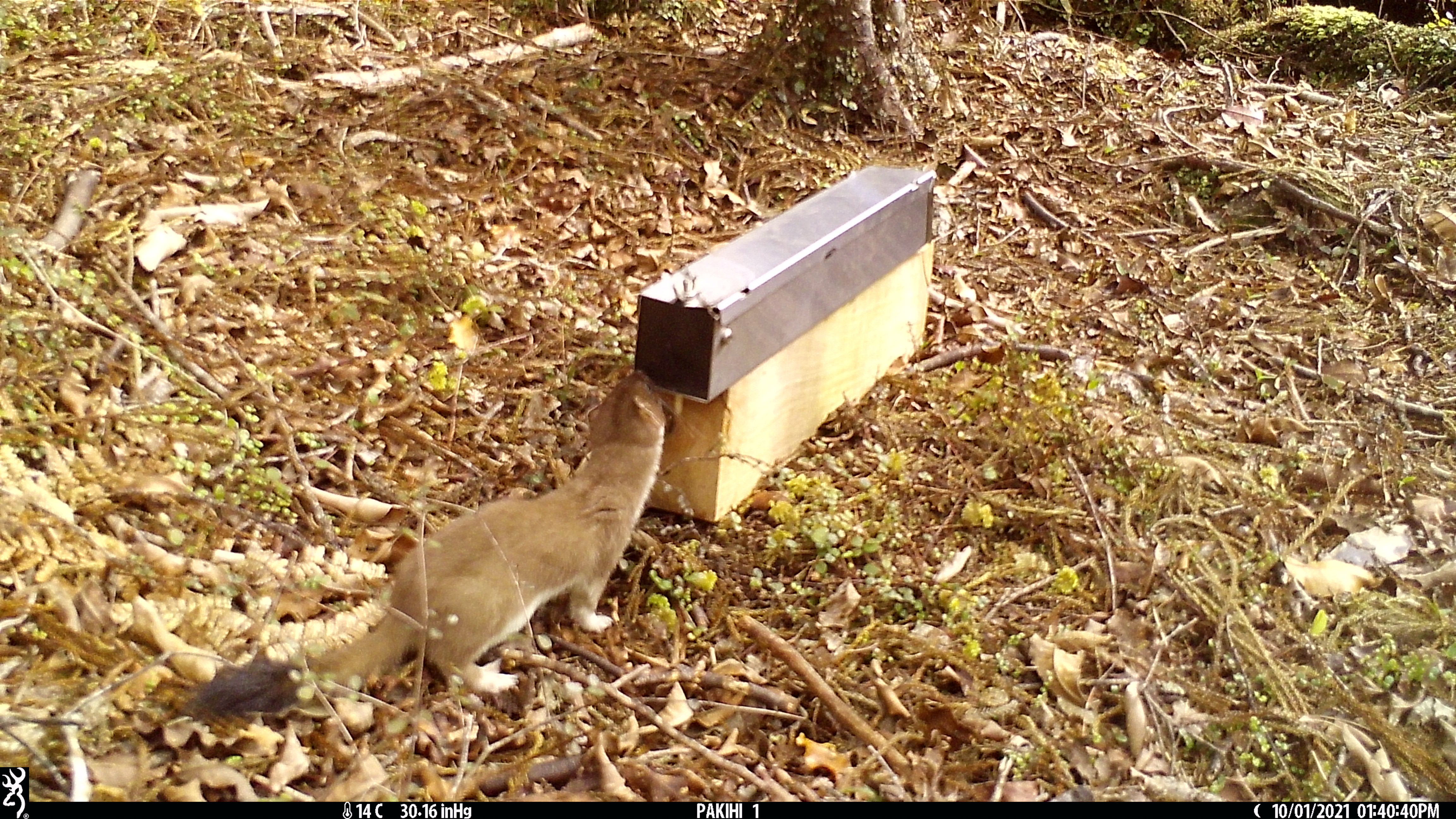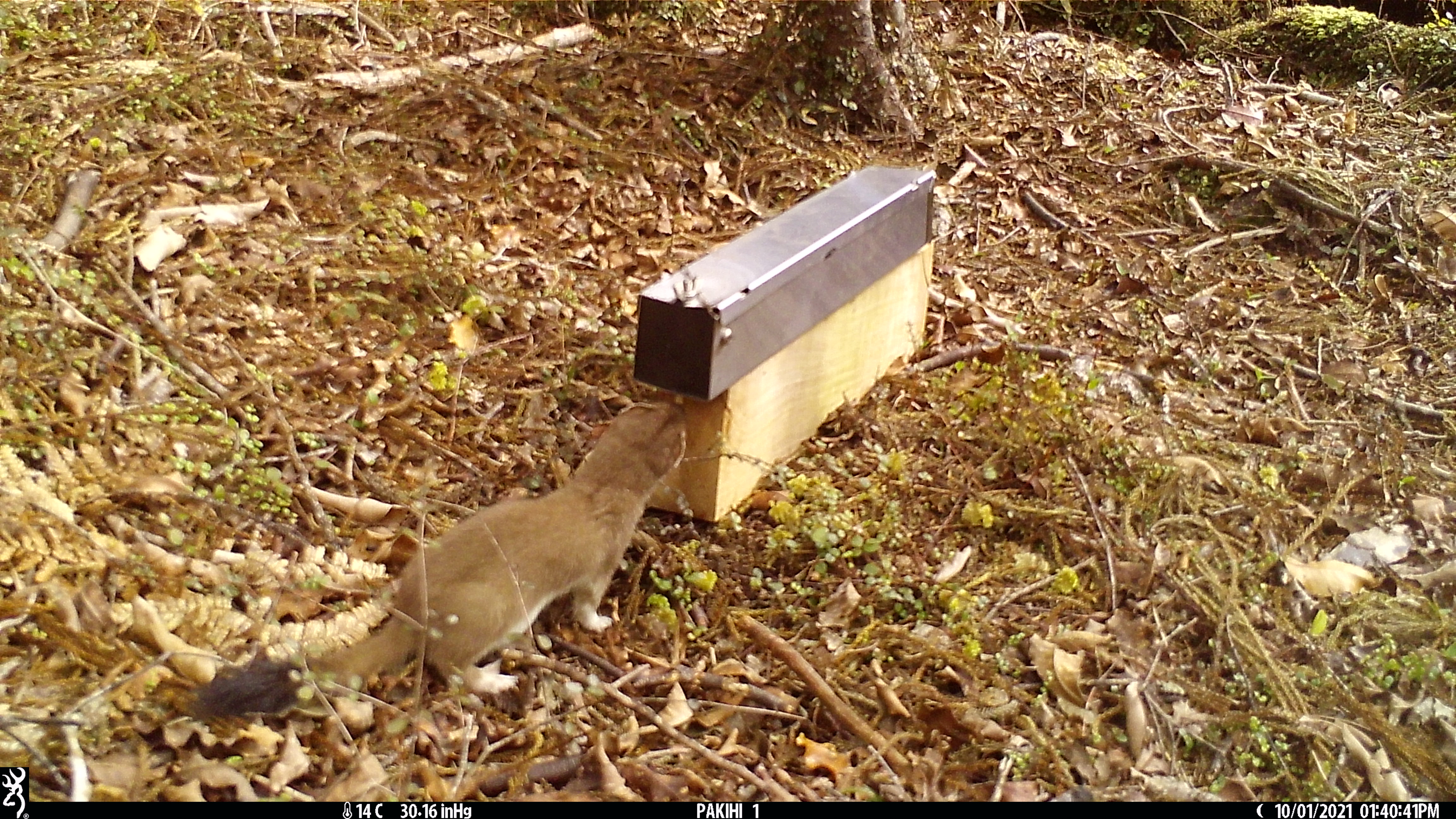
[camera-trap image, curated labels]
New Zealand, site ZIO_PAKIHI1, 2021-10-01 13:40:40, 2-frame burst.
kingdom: Animalia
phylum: Chordata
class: Mammalia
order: Carnivora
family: Mustelidae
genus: Mustela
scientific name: Mustela erminea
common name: stoat